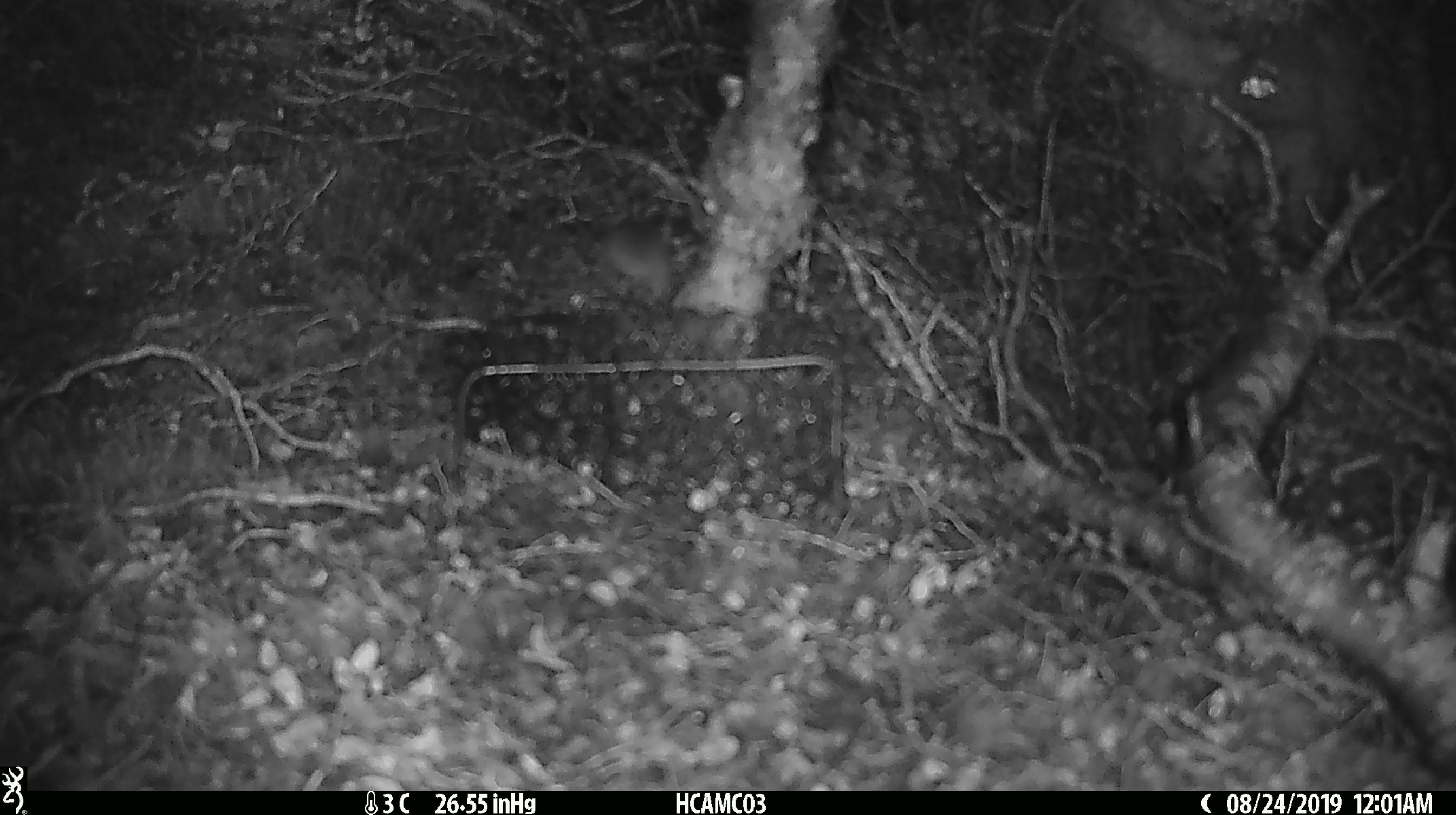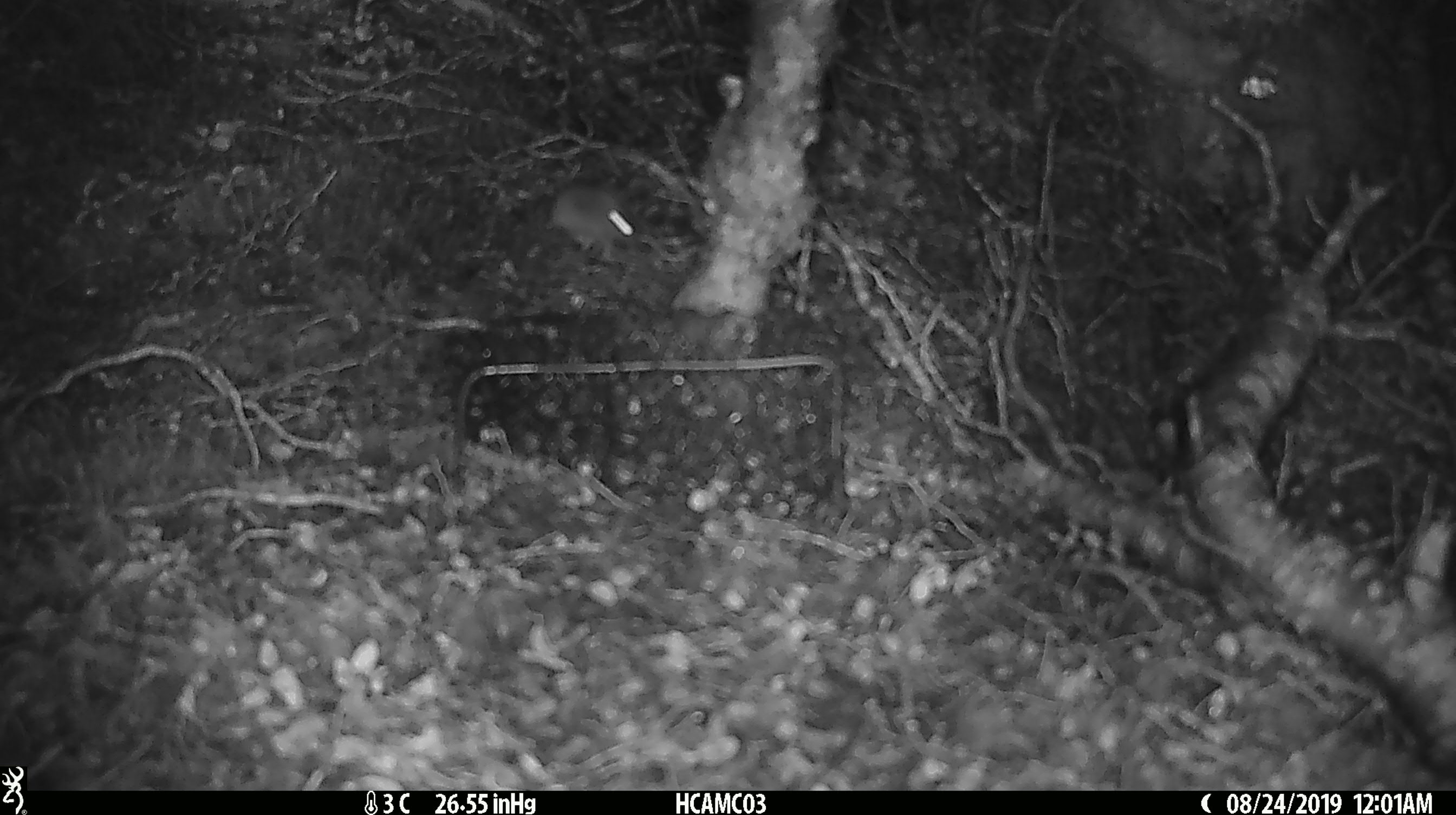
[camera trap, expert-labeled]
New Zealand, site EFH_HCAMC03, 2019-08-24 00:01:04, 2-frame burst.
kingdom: Animalia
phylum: Chordata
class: Mammalia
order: Rodentia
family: Muridae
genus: Mus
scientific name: Mus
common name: mouse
Mouse (Mus).